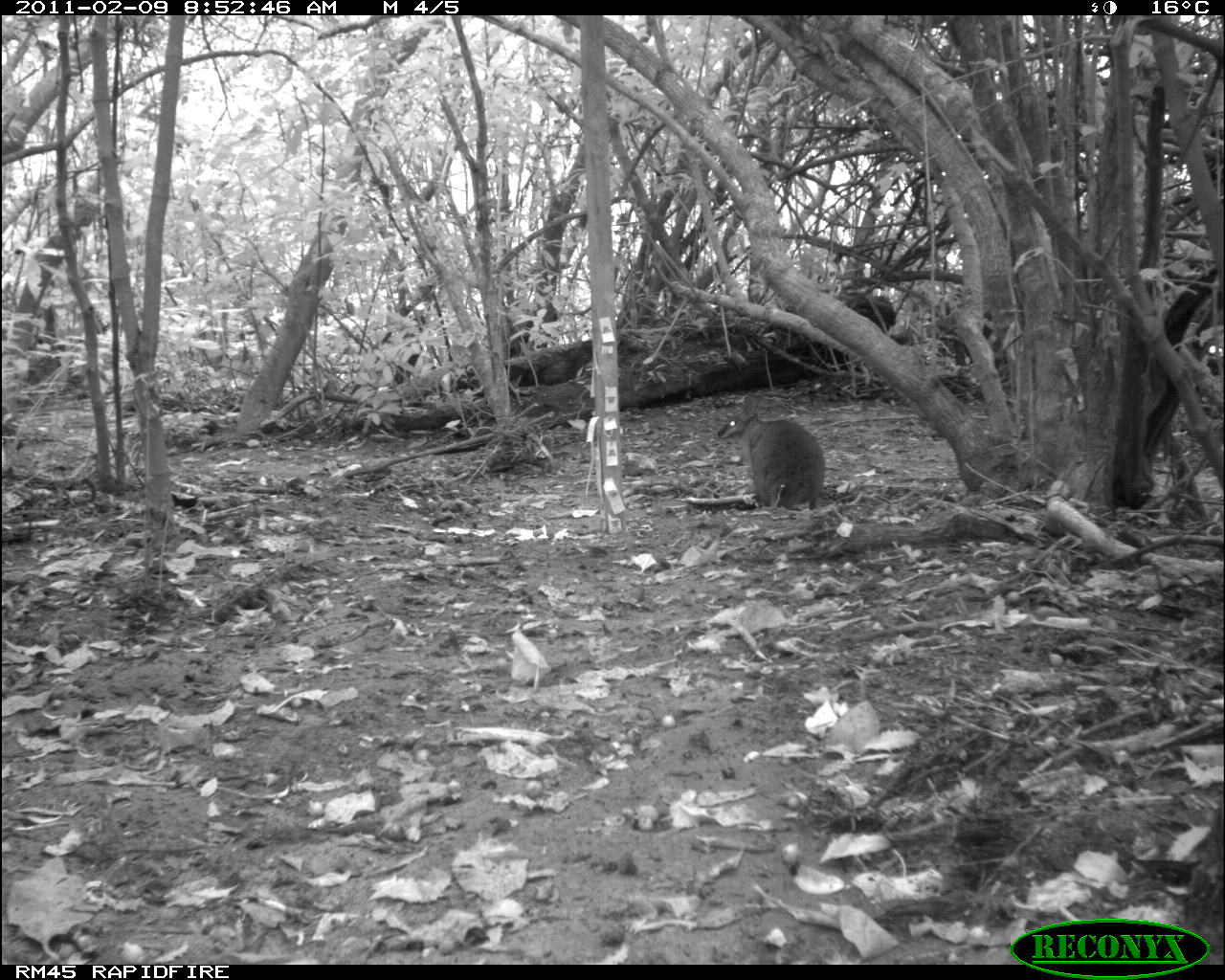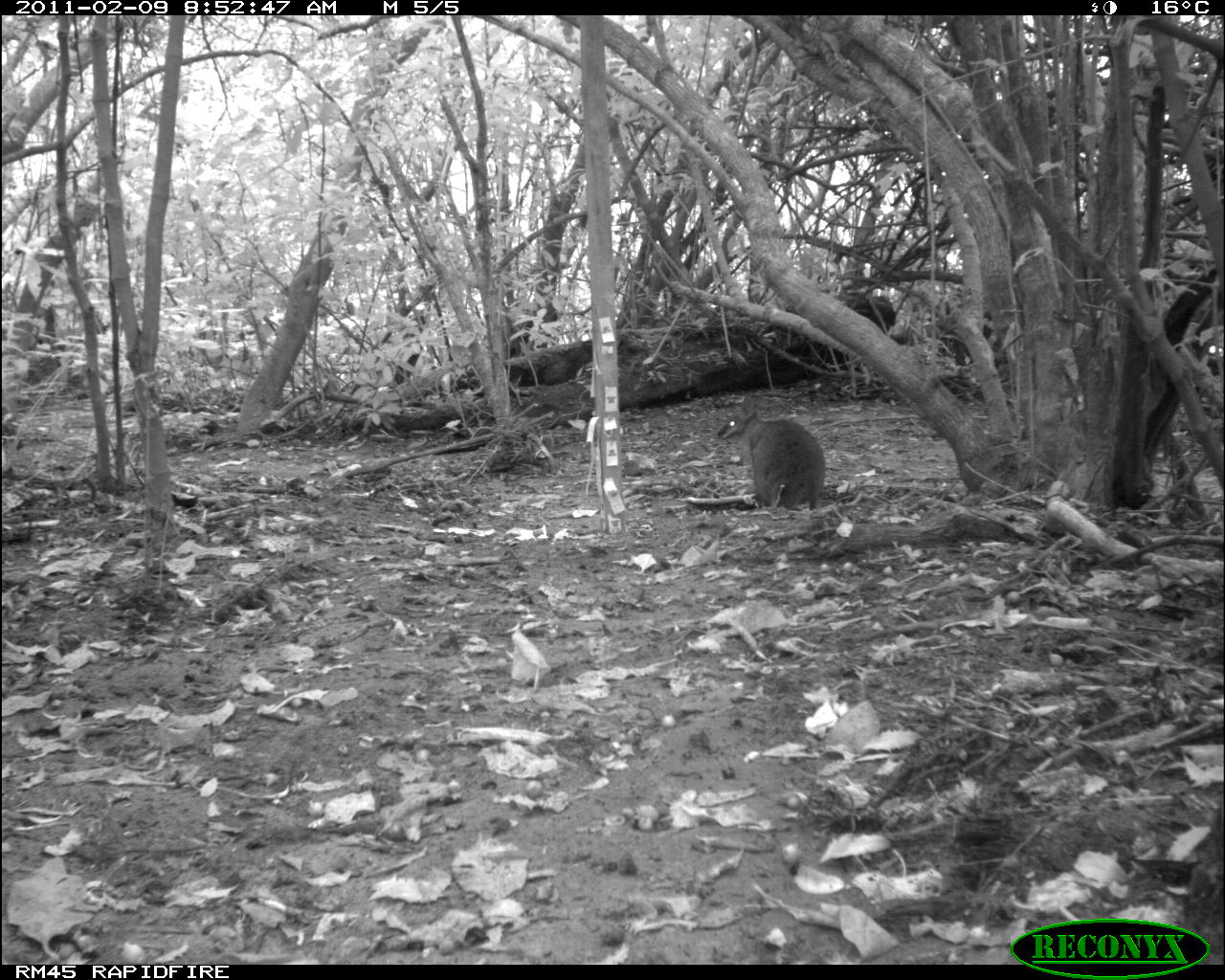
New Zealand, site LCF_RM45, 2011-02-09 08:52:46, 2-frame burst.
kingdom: Animalia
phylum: Chordata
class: Mammalia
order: Diprotodontia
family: Macropodidae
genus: Notamacropus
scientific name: Notamacropus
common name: wallaby